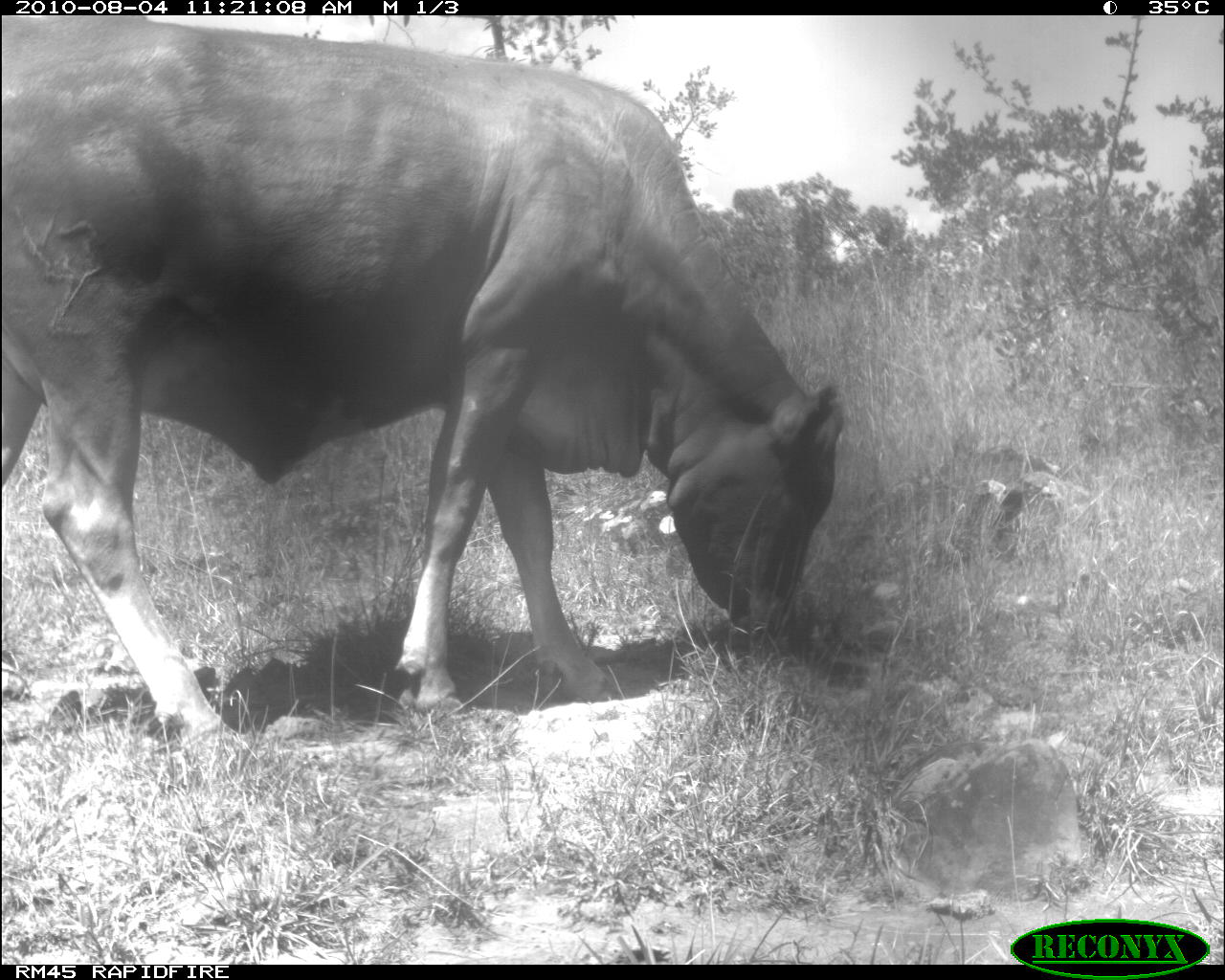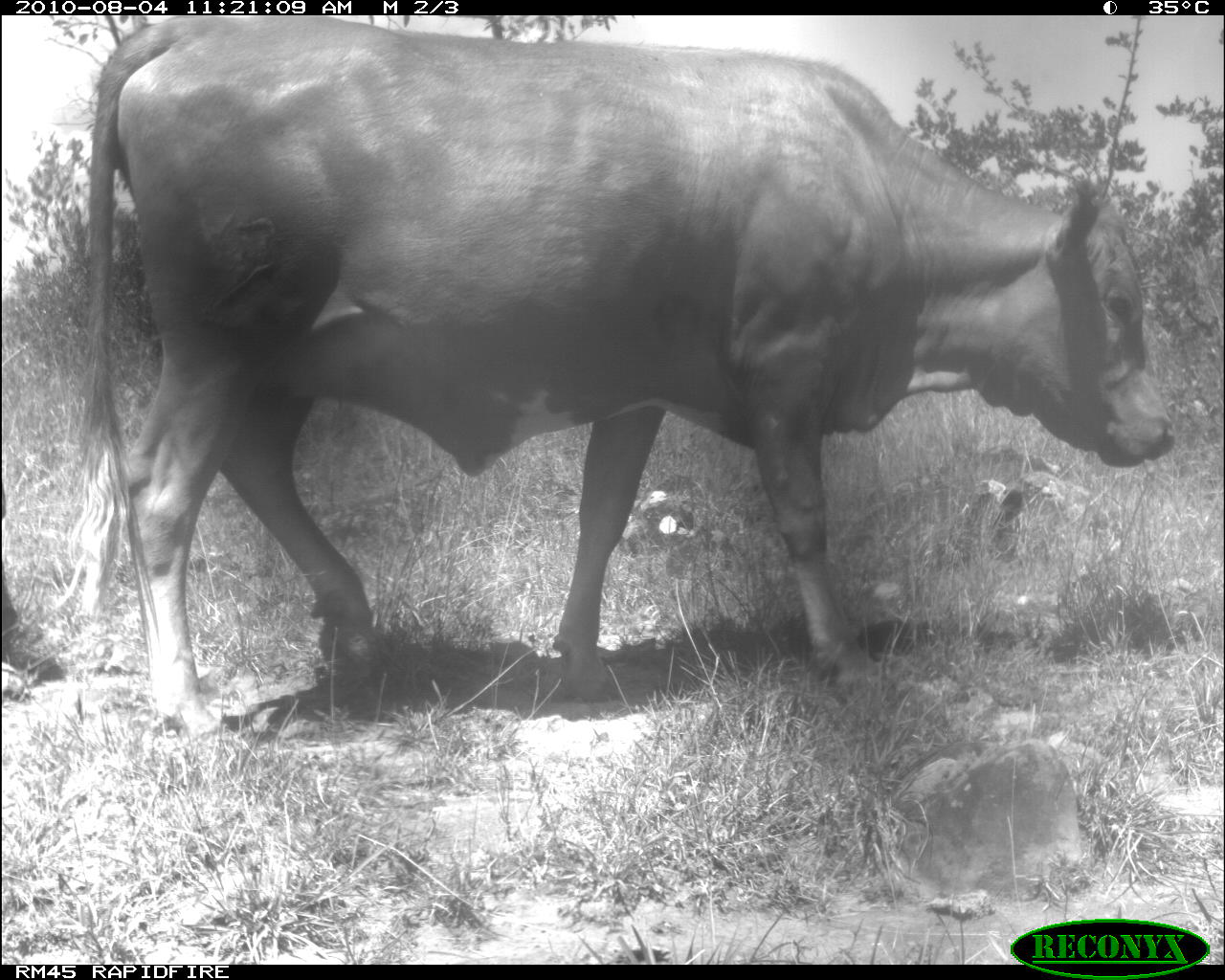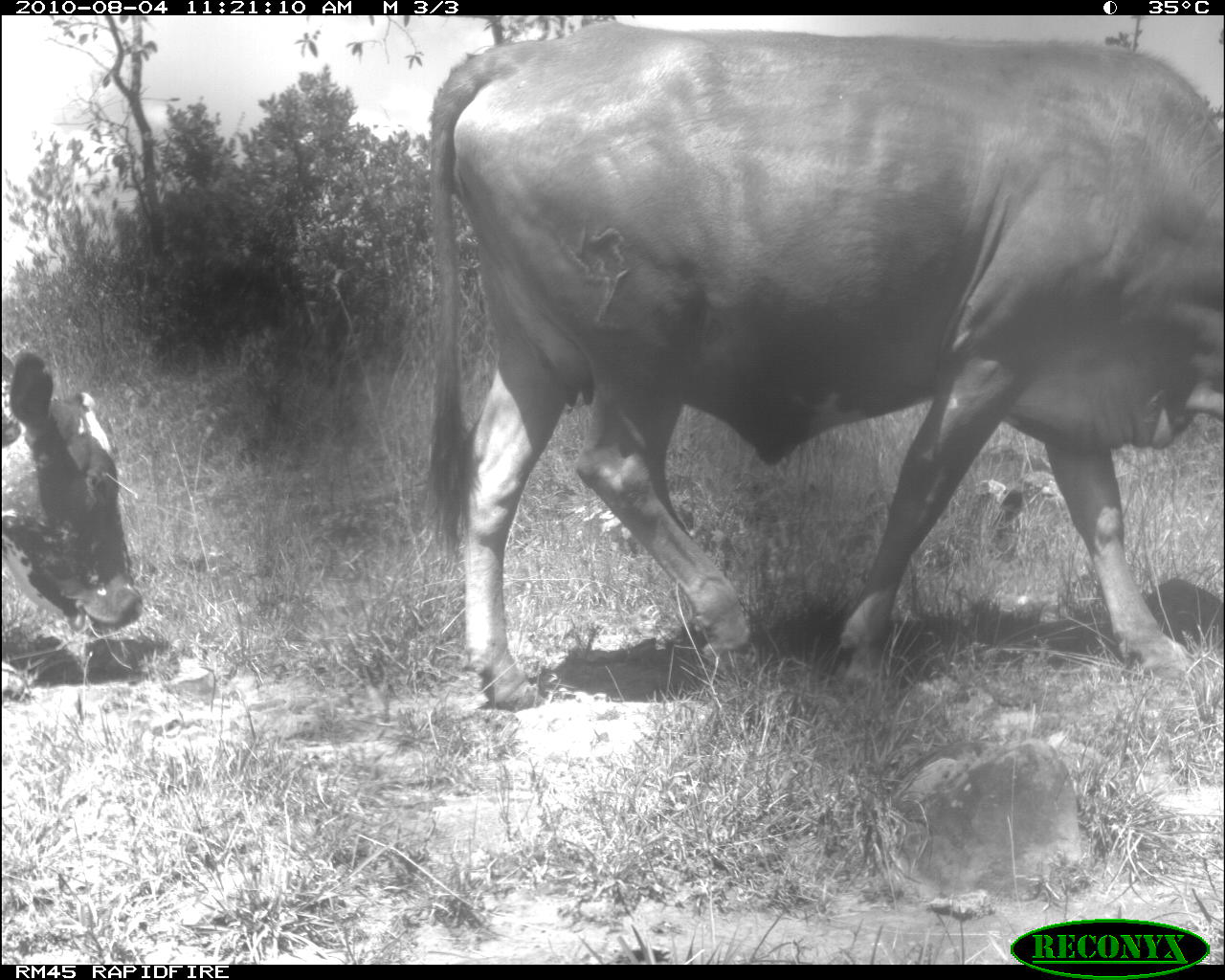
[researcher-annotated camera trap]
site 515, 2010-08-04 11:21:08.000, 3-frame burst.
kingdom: Animalia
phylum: Chordata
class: Mammalia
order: Artiodactyla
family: Bovidae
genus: Bos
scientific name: Bos taurus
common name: domestic cattle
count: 1